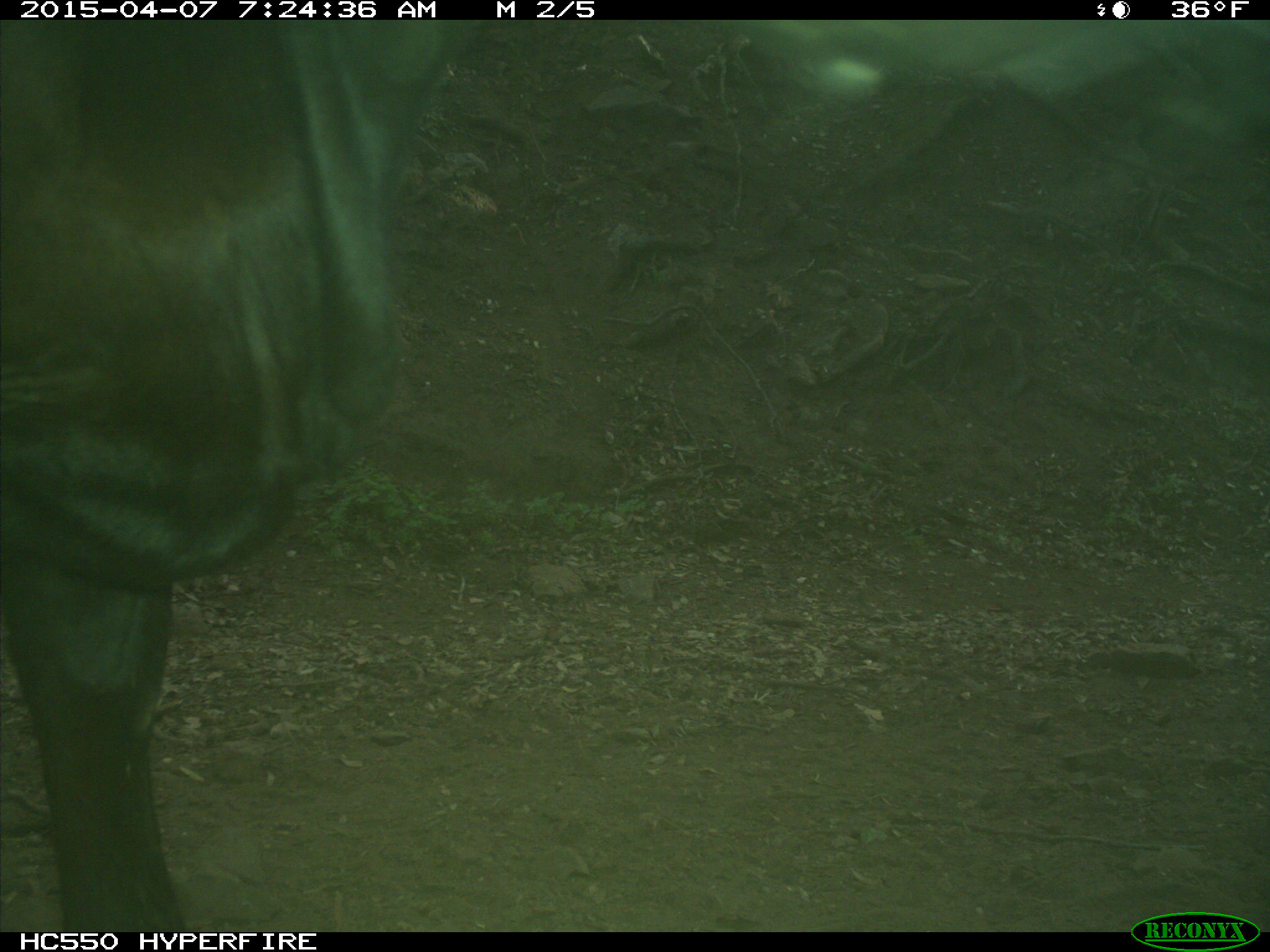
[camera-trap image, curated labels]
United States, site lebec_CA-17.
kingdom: Animalia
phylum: Chordata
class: Mammalia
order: Artiodactyla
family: Bovidae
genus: Bos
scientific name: Bos taurus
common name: domestic cow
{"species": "Bos taurus (domestic cow)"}